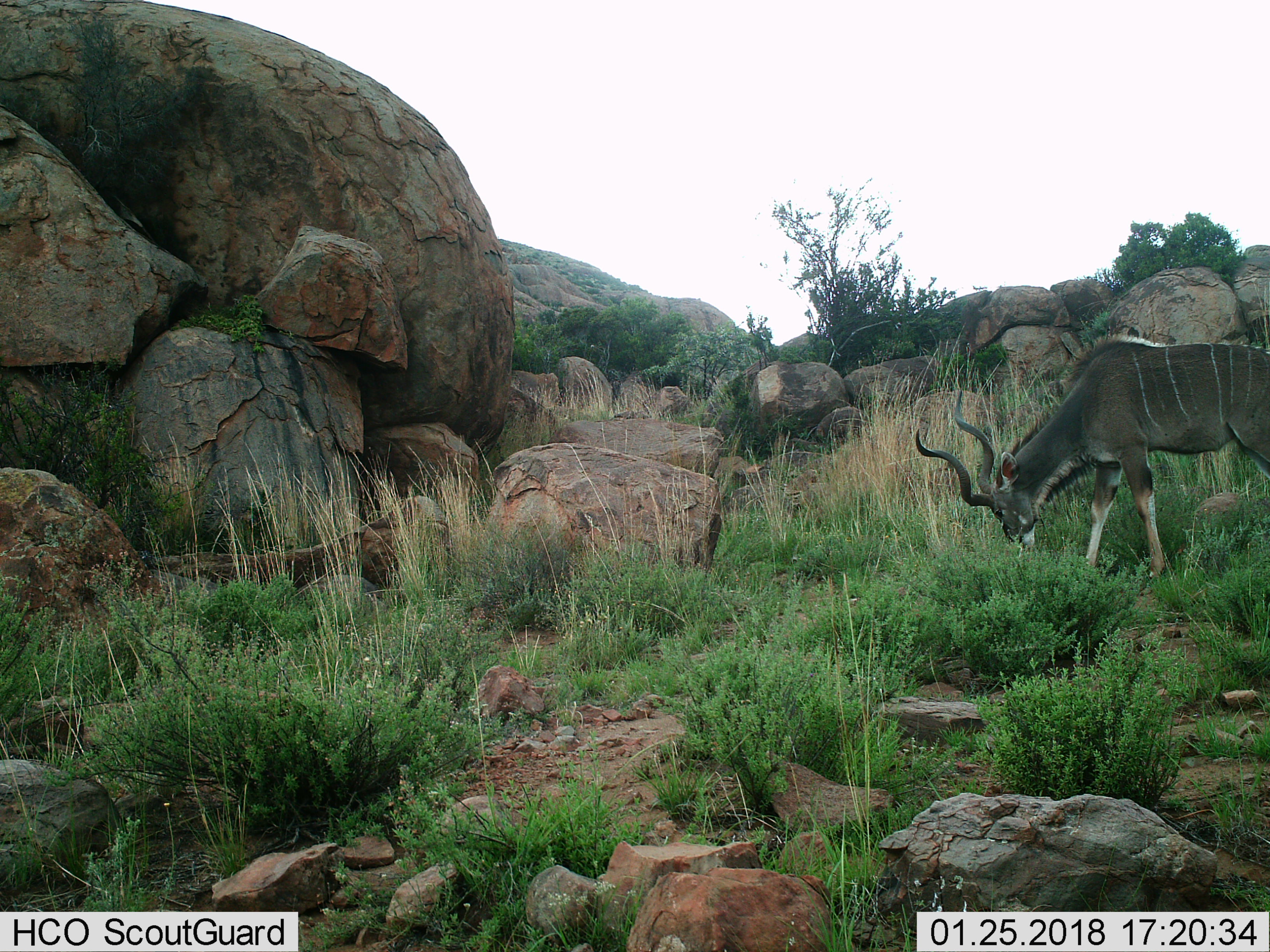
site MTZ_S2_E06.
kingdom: Animalia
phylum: Chordata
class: Mammalia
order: Artiodactyla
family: Bovidae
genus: Tragelaphus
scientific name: Tragelaphus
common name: kudu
Kudu (Tragelaphus), count 1. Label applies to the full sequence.